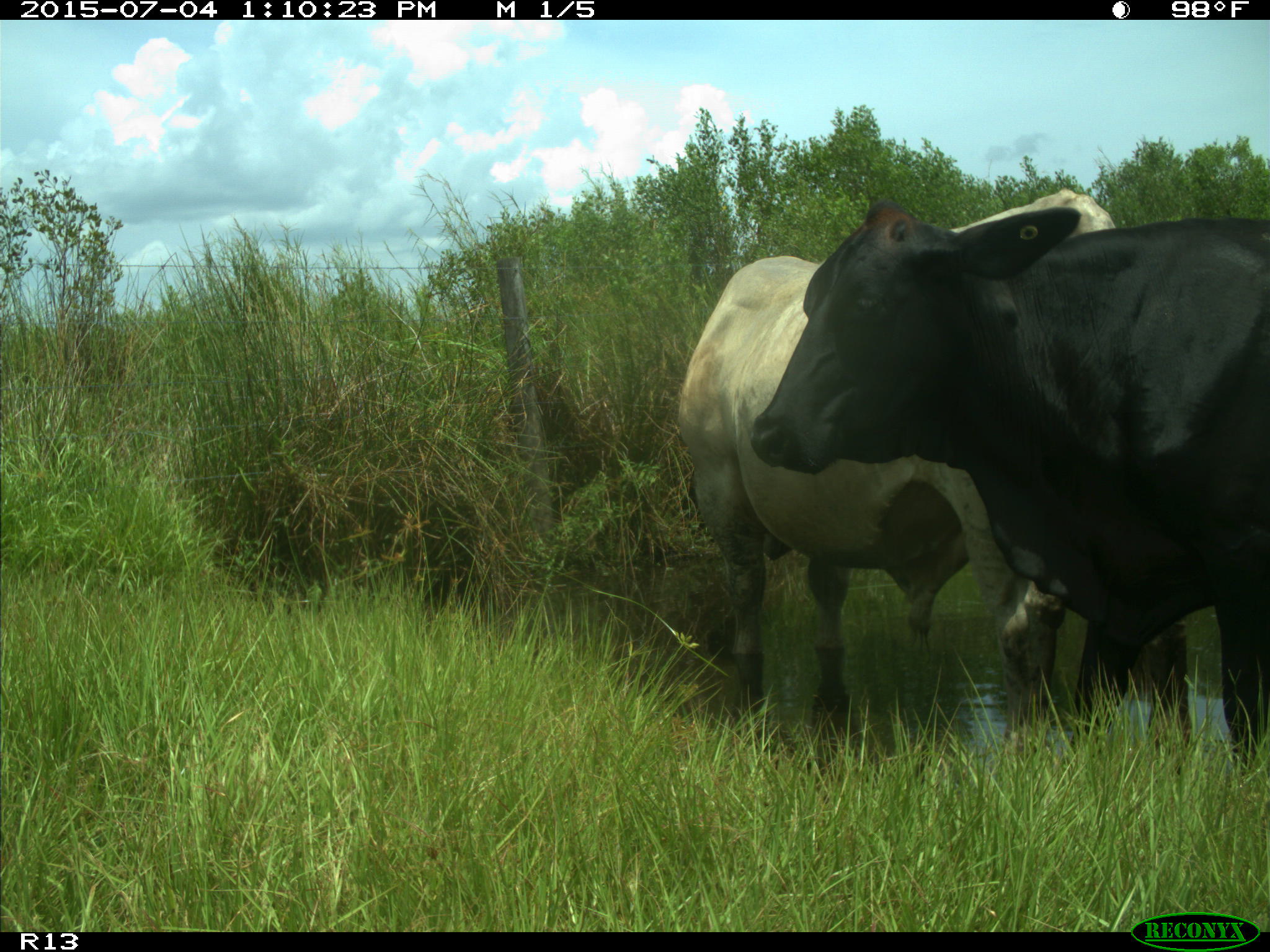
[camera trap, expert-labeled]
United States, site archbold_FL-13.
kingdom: Animalia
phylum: Chordata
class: Mammalia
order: Artiodactyla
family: Bovidae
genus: Bos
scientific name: Bos taurus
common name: domestic cow